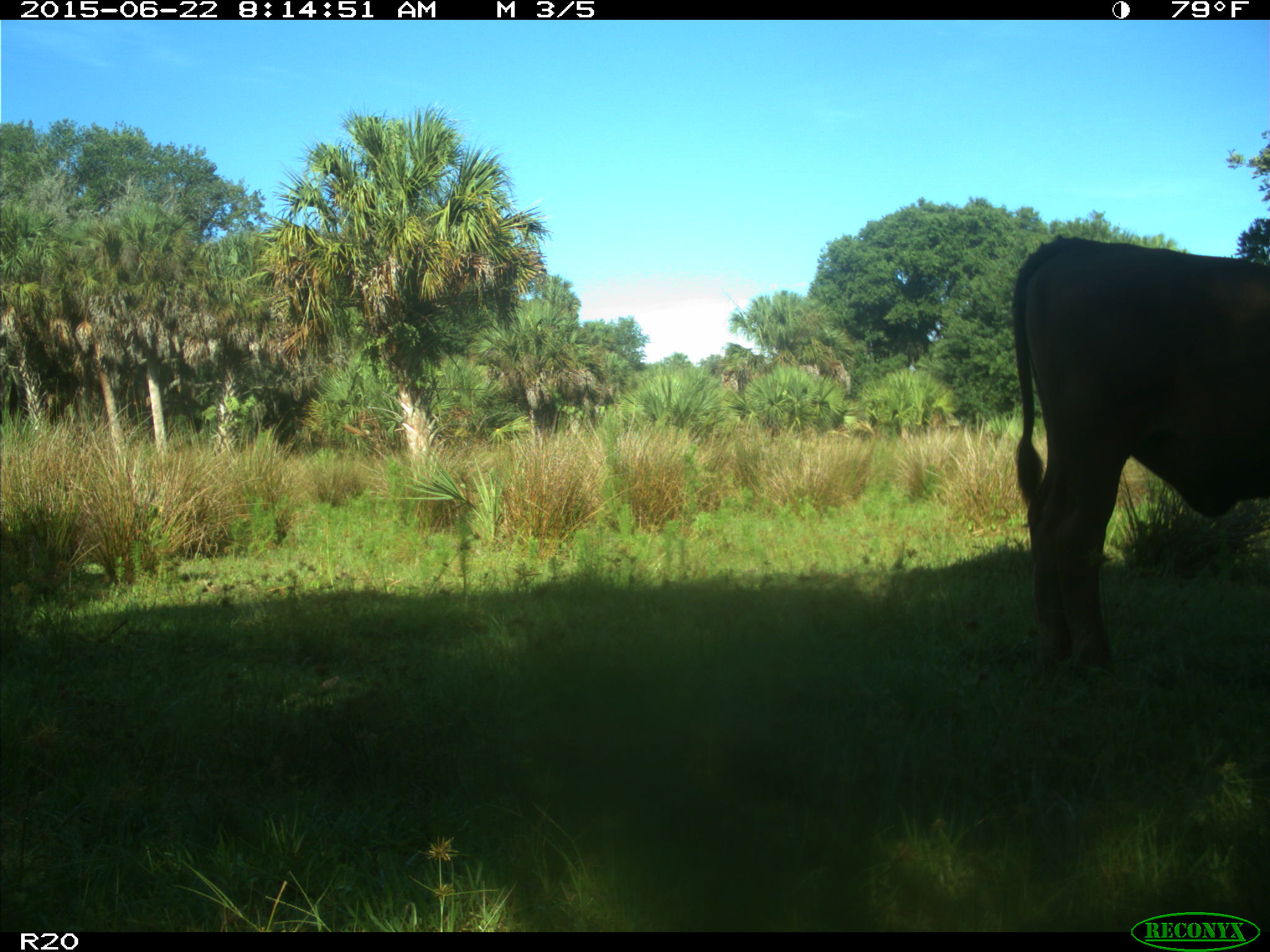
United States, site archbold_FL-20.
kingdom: Animalia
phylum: Chordata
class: Mammalia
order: Artiodactyla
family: Bovidae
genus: Bos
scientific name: Bos taurus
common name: domestic cow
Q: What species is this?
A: Bos taurus (domestic cow).